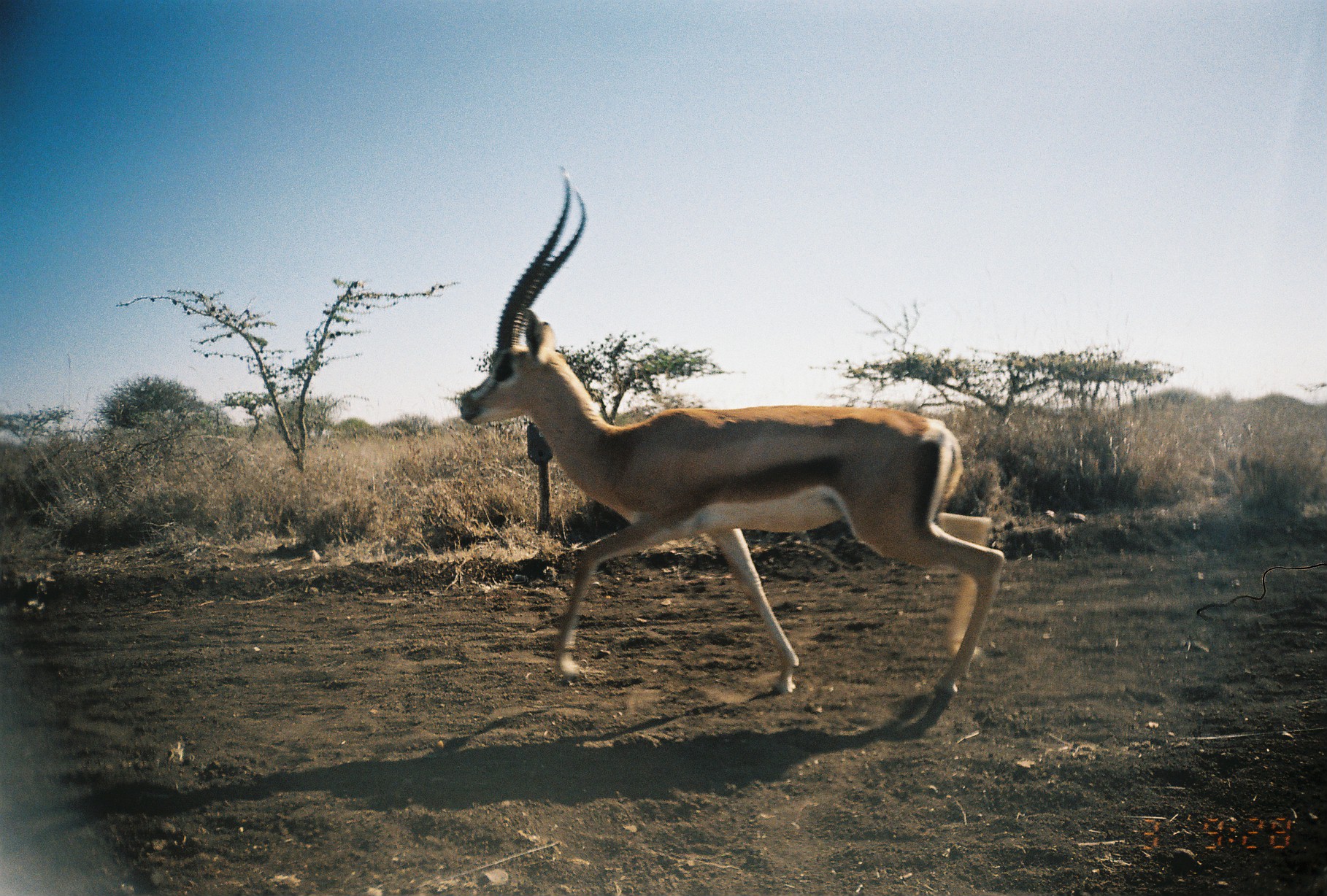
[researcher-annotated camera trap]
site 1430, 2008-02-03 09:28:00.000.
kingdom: Animalia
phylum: Chordata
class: Mammalia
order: Artiodactyla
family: Bovidae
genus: Nanger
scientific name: Nanger granti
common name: grant's gazelle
Nanger granti (grant's gazelle), count 1.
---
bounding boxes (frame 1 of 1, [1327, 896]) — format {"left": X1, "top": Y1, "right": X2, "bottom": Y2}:
nanger granti: {"left": 458, "top": 160, "right": 1005, "bottom": 704}